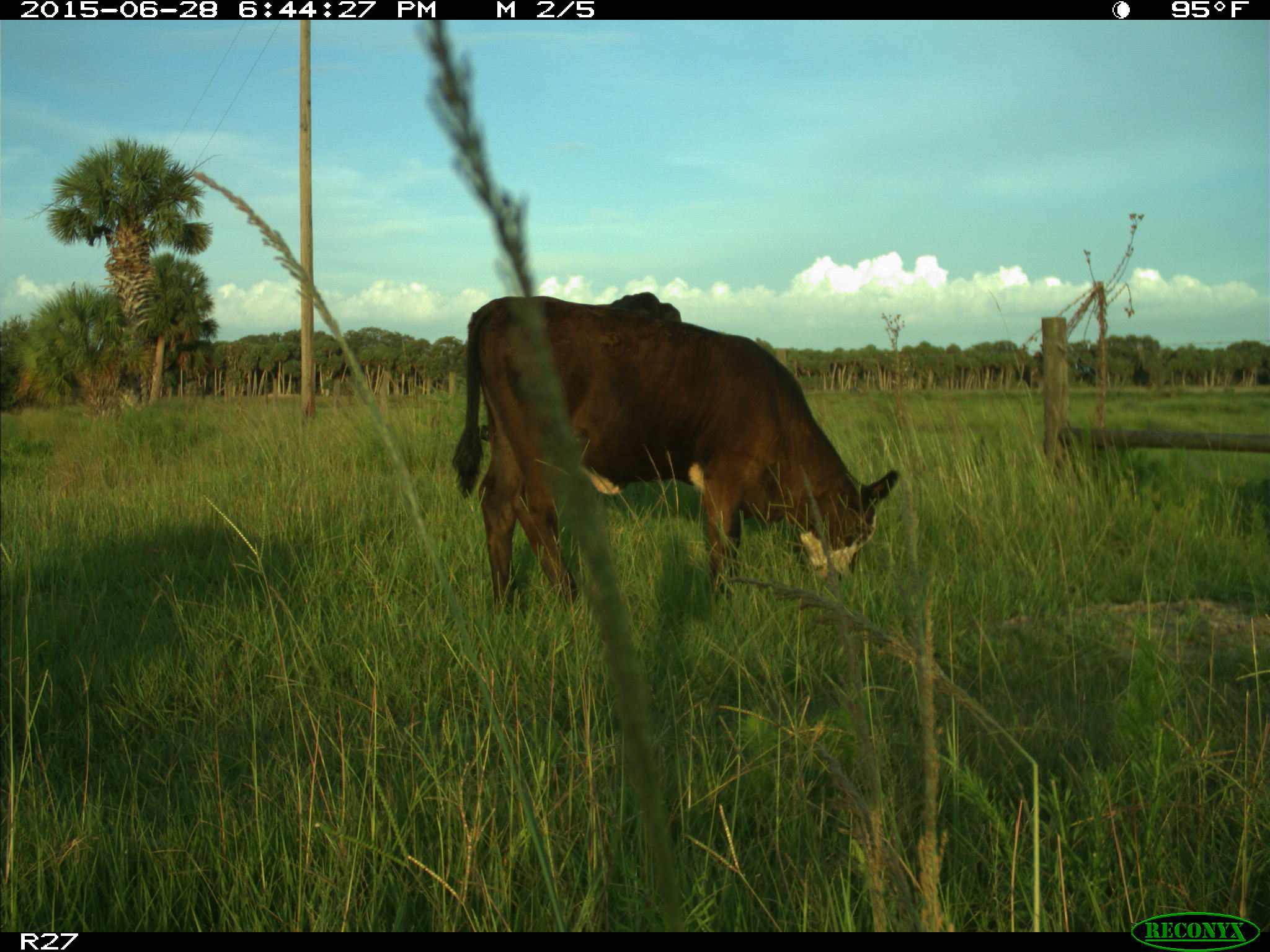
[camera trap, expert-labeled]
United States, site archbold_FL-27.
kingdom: Animalia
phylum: Chordata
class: Mammalia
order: Artiodactyla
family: Bovidae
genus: Bos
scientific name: Bos taurus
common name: domestic cow